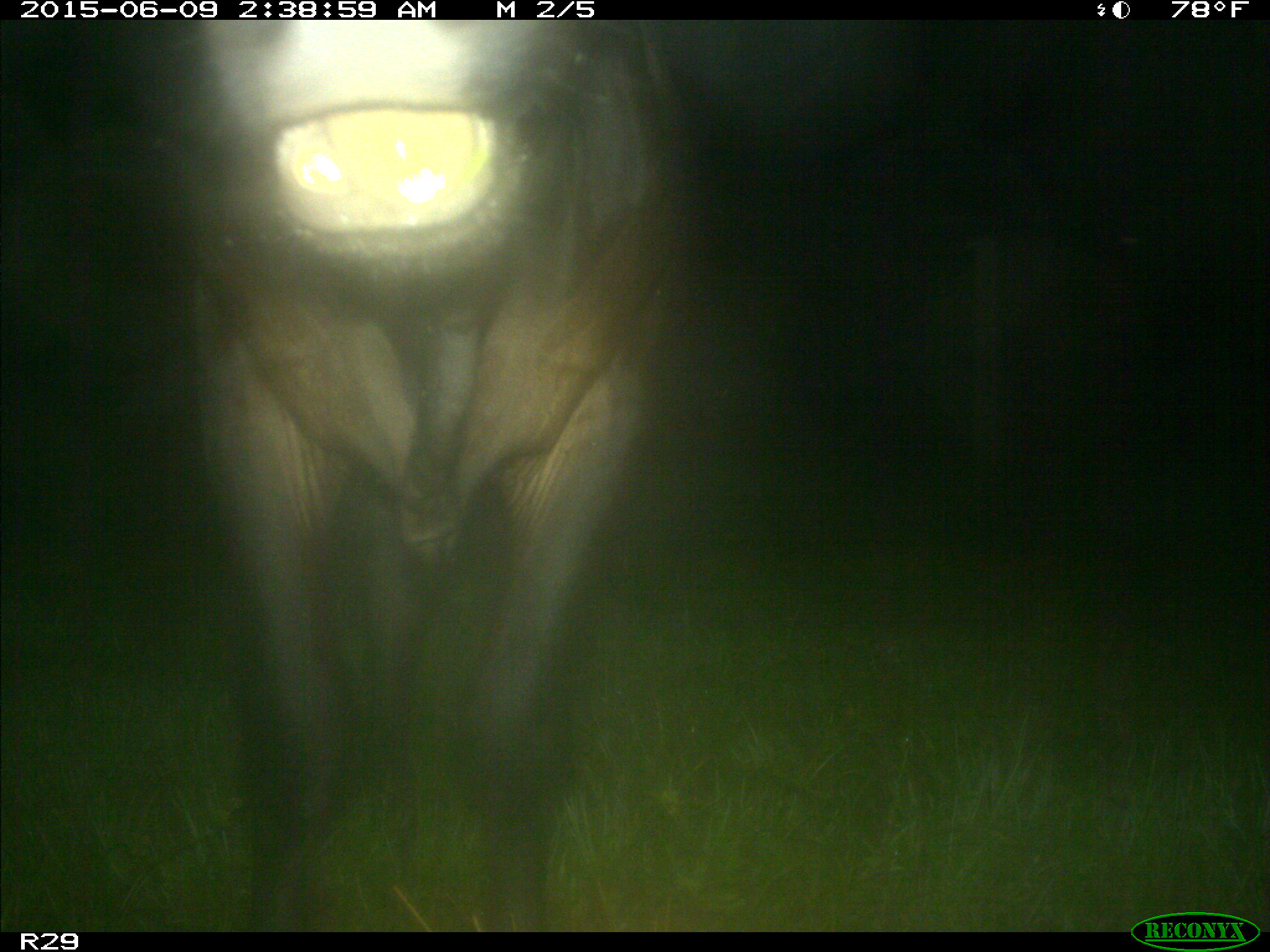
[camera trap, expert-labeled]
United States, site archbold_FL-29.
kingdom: Animalia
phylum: Chordata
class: Mammalia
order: Artiodactyla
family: Bovidae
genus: Bos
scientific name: Bos taurus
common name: domestic cow